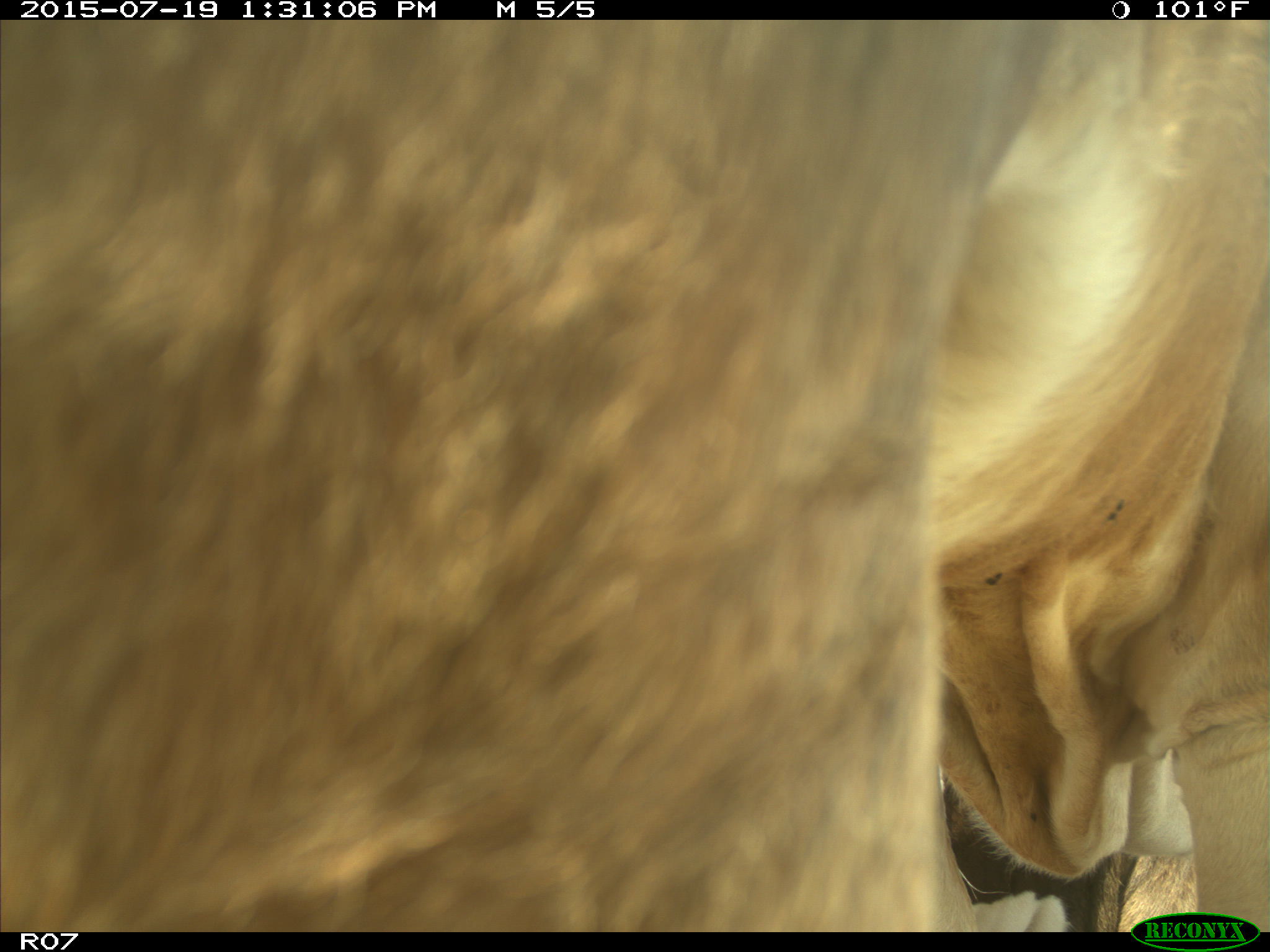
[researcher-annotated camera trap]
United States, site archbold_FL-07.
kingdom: Animalia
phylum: Chordata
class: Mammalia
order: Artiodactyla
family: Bovidae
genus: Bos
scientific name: Bos taurus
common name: domestic cow